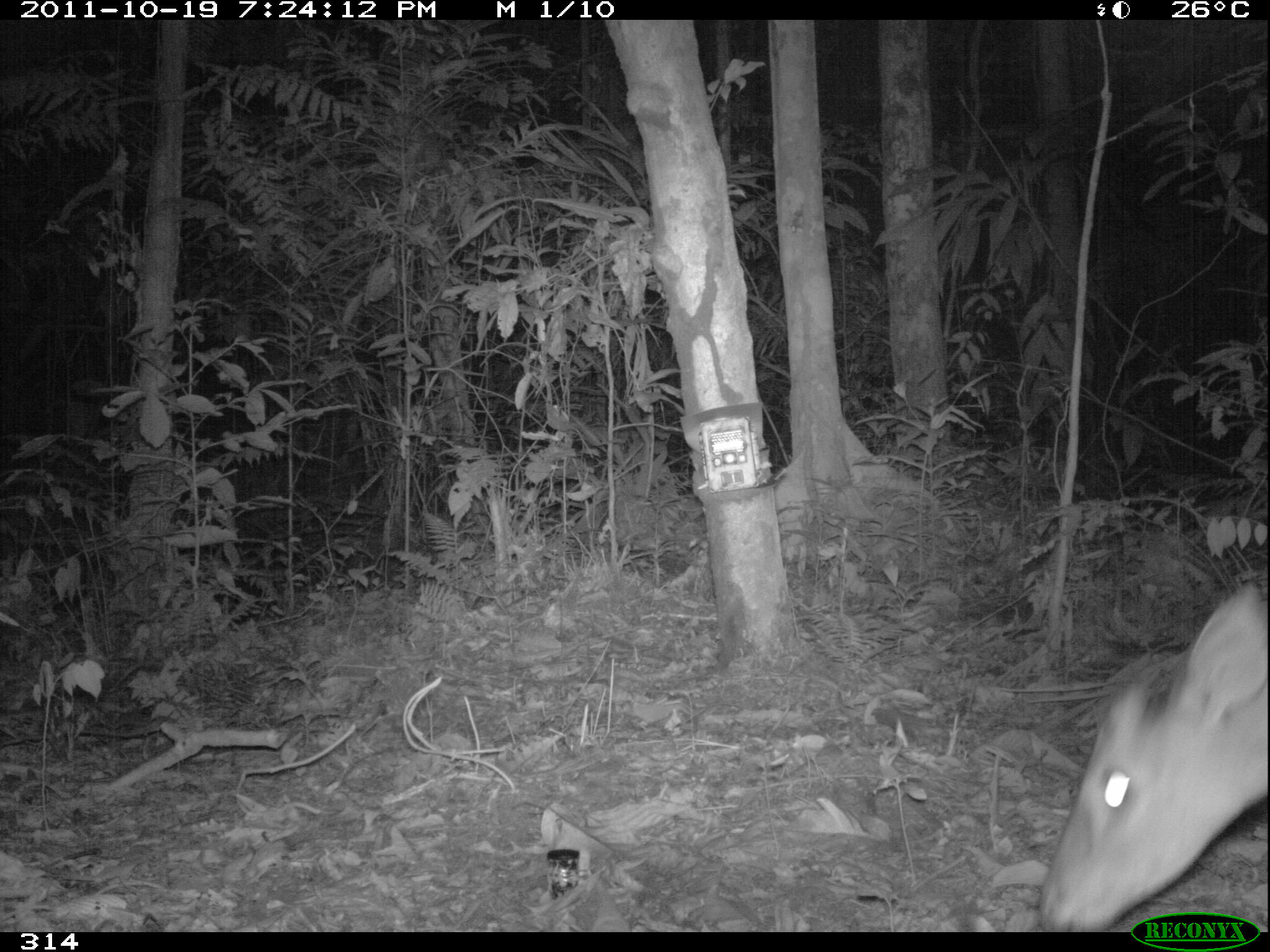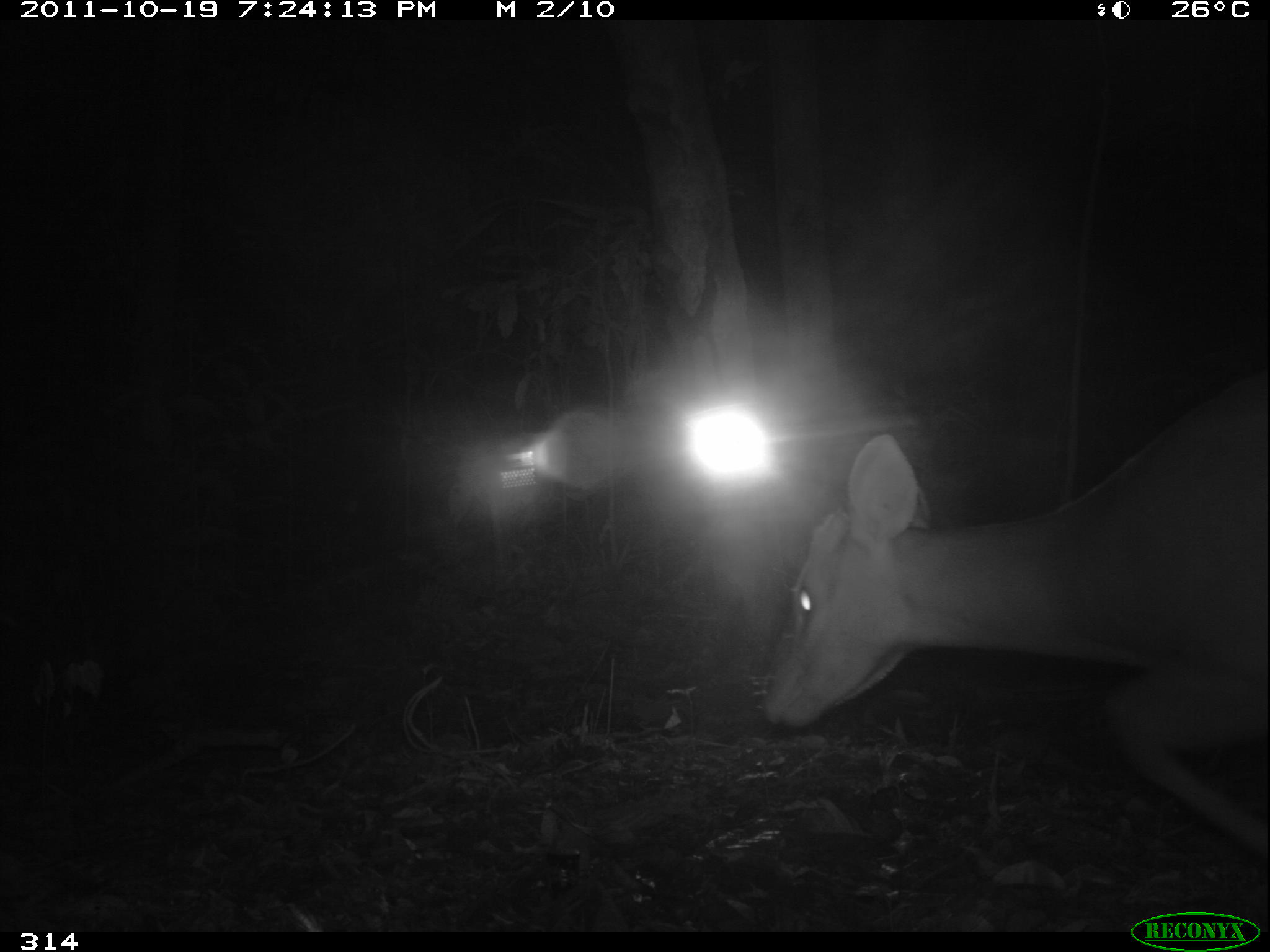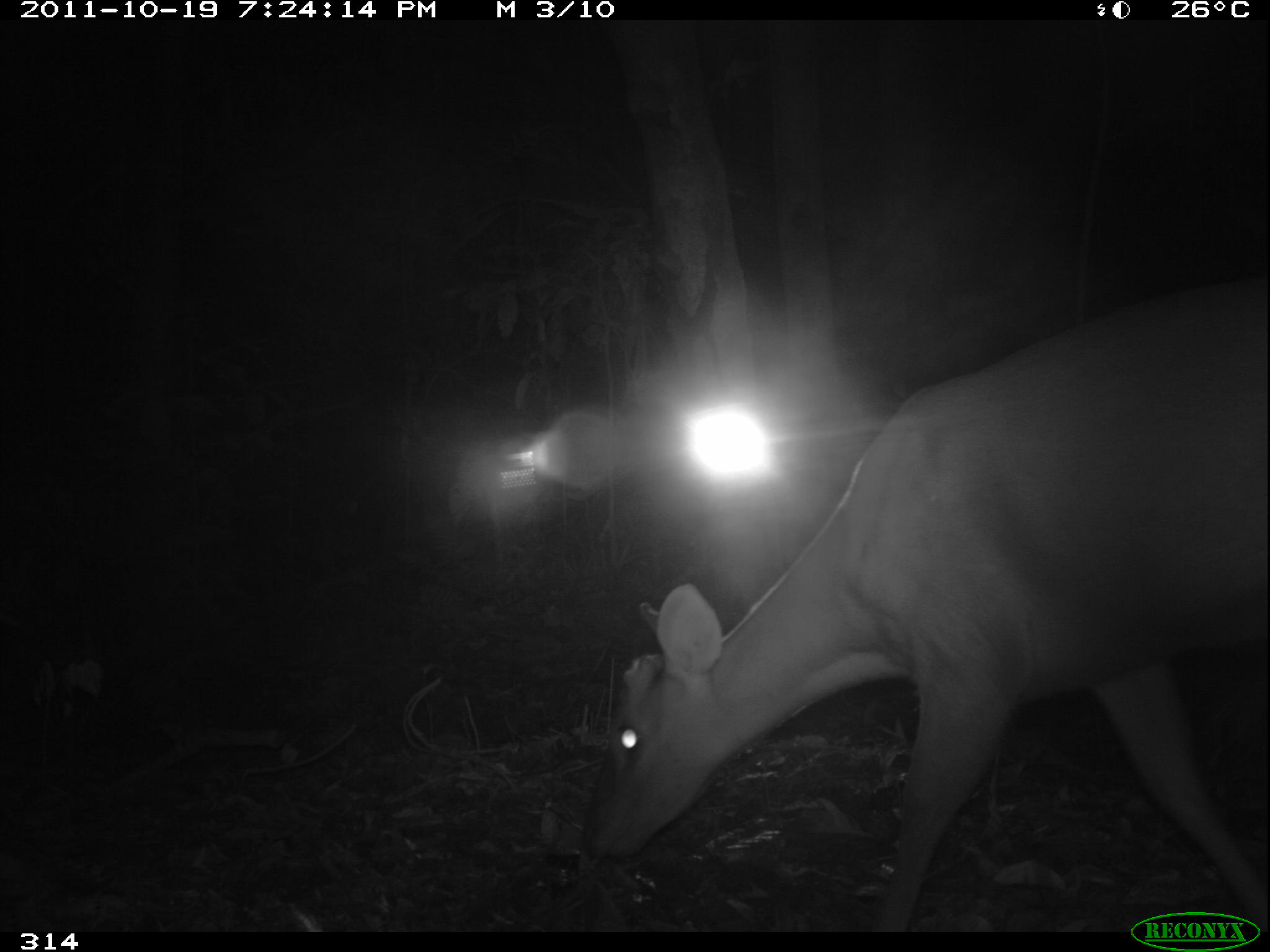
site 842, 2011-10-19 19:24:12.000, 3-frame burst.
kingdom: Animalia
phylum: Chordata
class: Mammalia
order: Artiodactyla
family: Cervidae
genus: Mazama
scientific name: Mazama americana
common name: red brocket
Mazama americana (red brocket).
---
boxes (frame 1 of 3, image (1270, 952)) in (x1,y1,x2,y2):
mazama americana: (1027,579,1264,935)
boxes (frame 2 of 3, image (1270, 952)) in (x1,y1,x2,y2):
mazama americana: (754,360,1270,861)